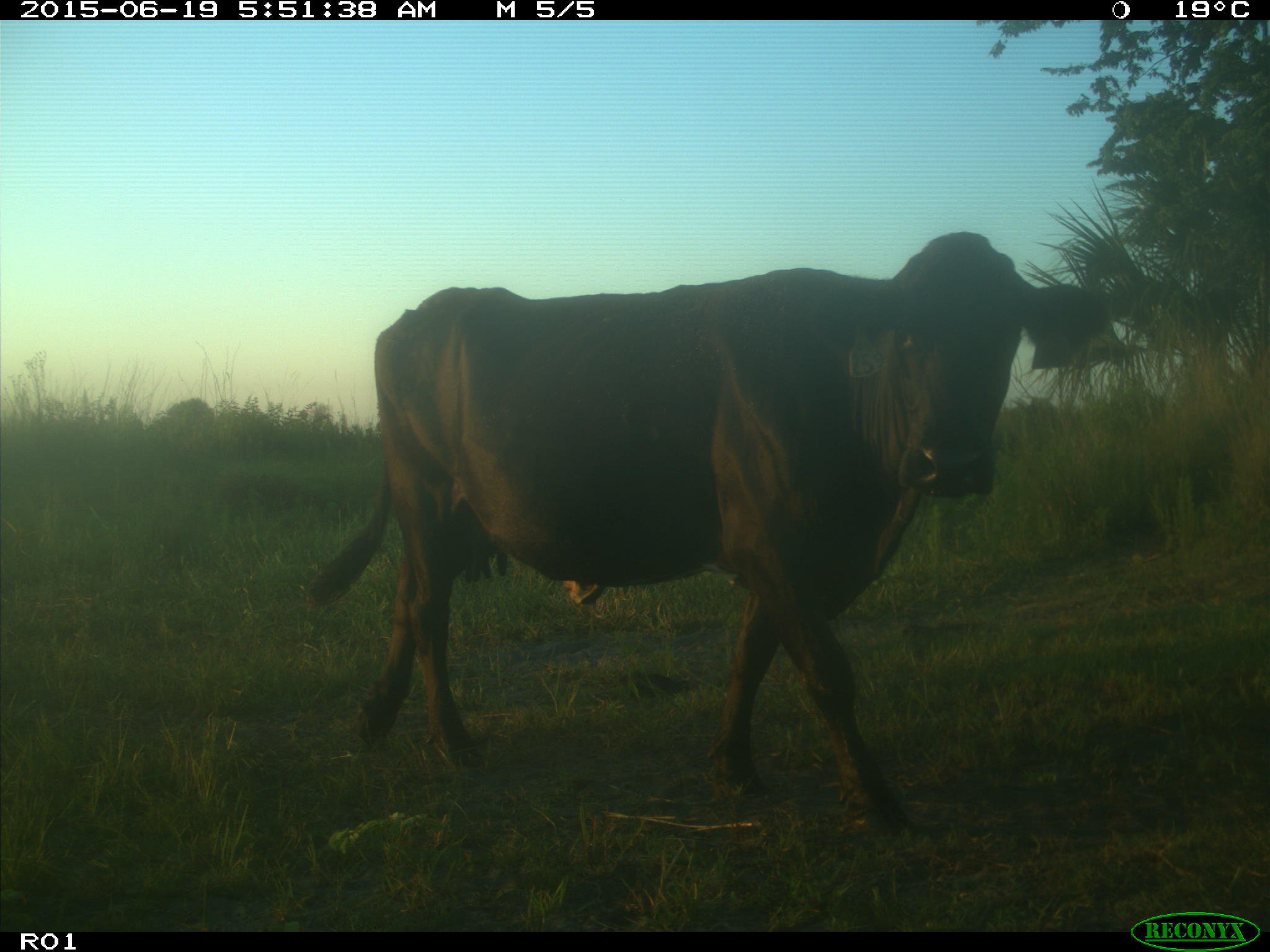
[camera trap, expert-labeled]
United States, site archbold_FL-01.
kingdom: Animalia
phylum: Chordata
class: Mammalia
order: Artiodactyla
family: Bovidae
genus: Bos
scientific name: Bos taurus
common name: domestic cow